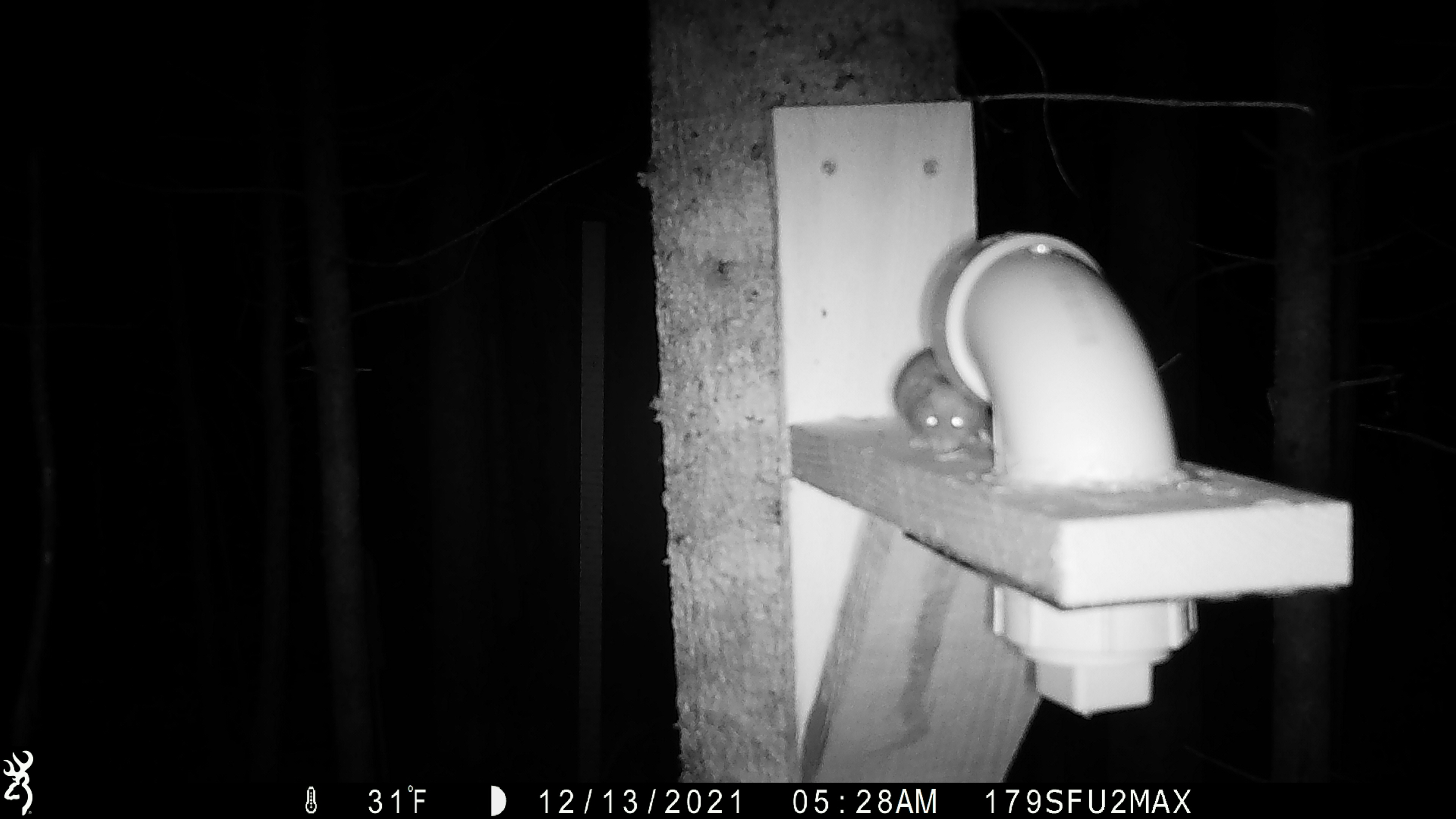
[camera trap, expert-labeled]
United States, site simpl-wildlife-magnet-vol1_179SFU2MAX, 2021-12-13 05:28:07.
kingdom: Animalia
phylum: Chordata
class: Mammalia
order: Rodentia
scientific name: Rodentia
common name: mouse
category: mouse sp.